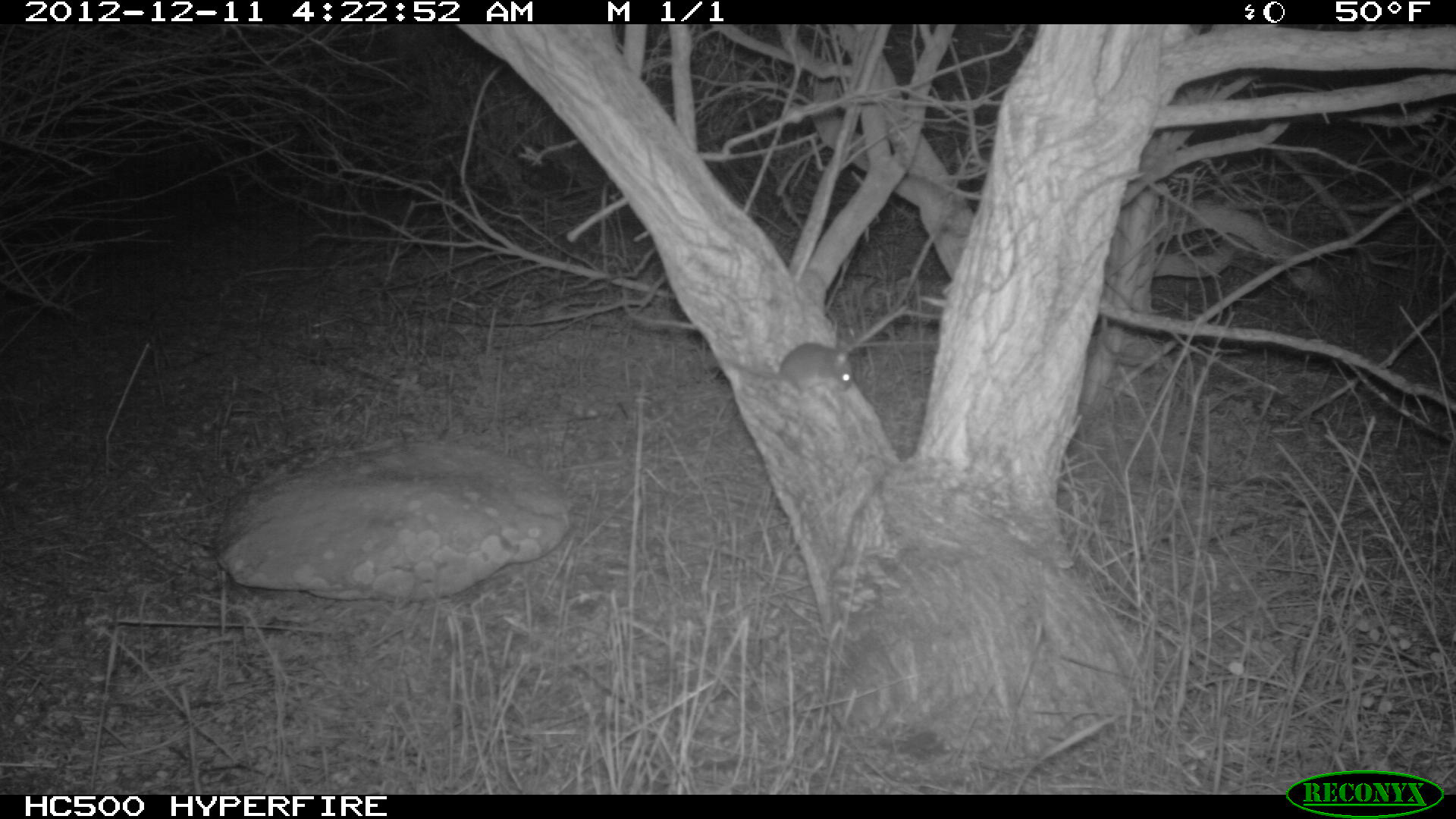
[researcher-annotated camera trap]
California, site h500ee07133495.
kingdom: Animalia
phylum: Chordata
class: Mammalia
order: Rodentia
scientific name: Rodentia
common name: rodent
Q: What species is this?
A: Rodent (Rodentia).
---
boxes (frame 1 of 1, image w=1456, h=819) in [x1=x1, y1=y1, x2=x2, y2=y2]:
rodent: [x1=725, y1=340, x2=856, y2=394]